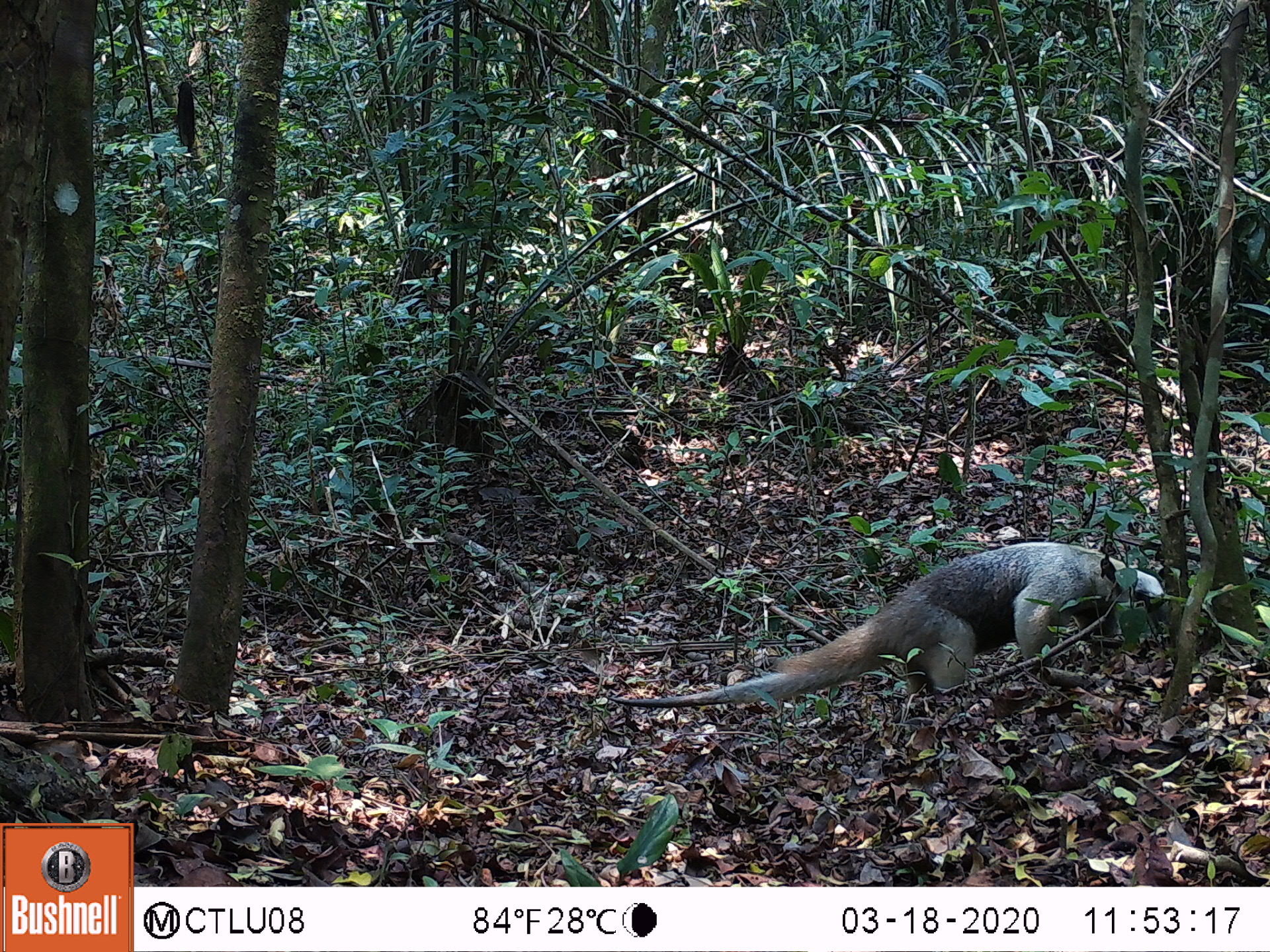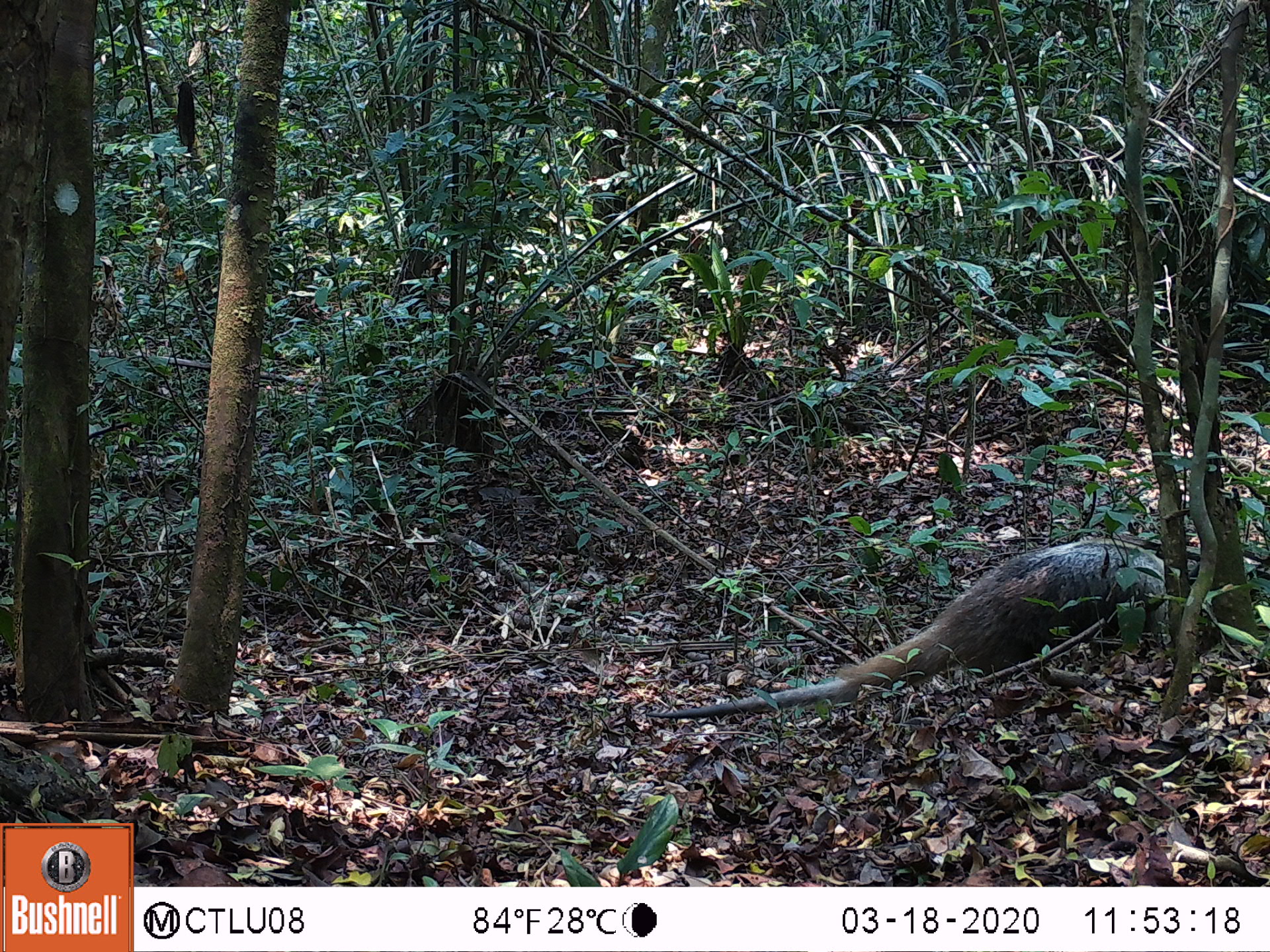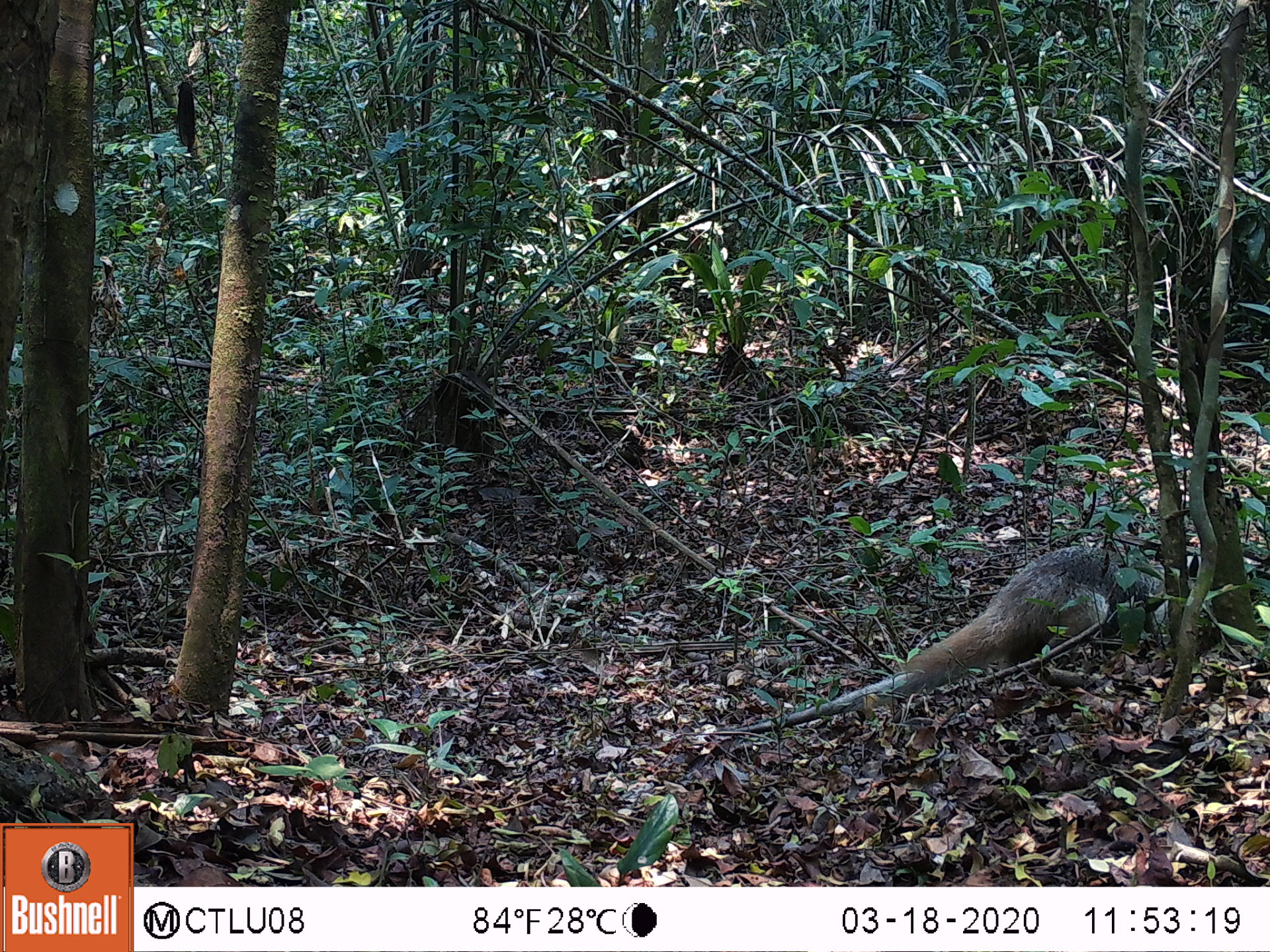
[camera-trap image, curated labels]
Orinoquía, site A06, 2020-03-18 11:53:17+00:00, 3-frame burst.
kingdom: Animalia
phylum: Chordata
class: Mammalia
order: Pilosa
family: Myrmecophagidae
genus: Tamandua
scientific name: Tamandua tetradactyla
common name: southern tamandua